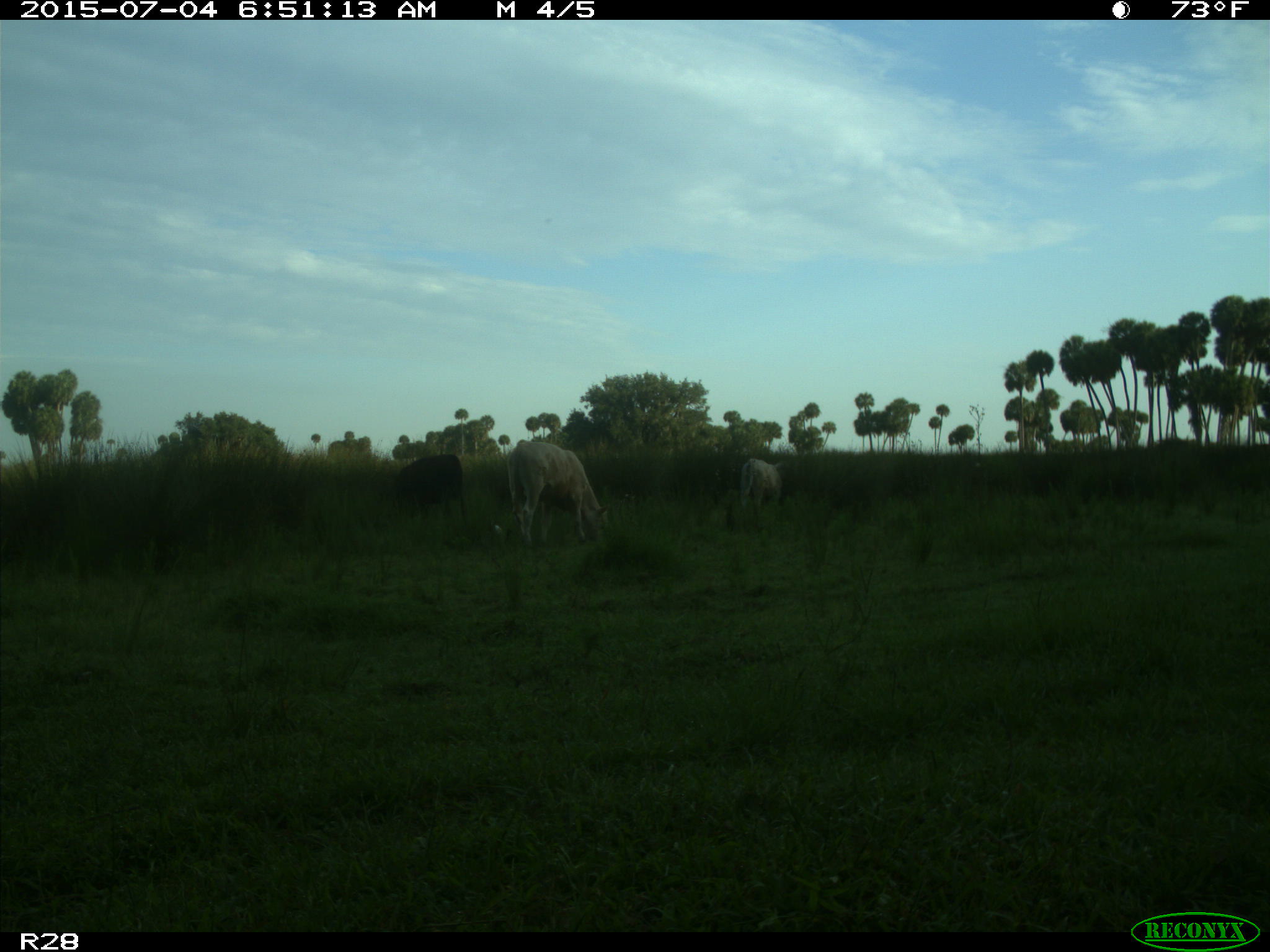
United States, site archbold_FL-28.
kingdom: Animalia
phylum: Chordata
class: Mammalia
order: Artiodactyla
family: Bovidae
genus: Bos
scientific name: Bos taurus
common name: domestic cow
Bos taurus (domestic cow).